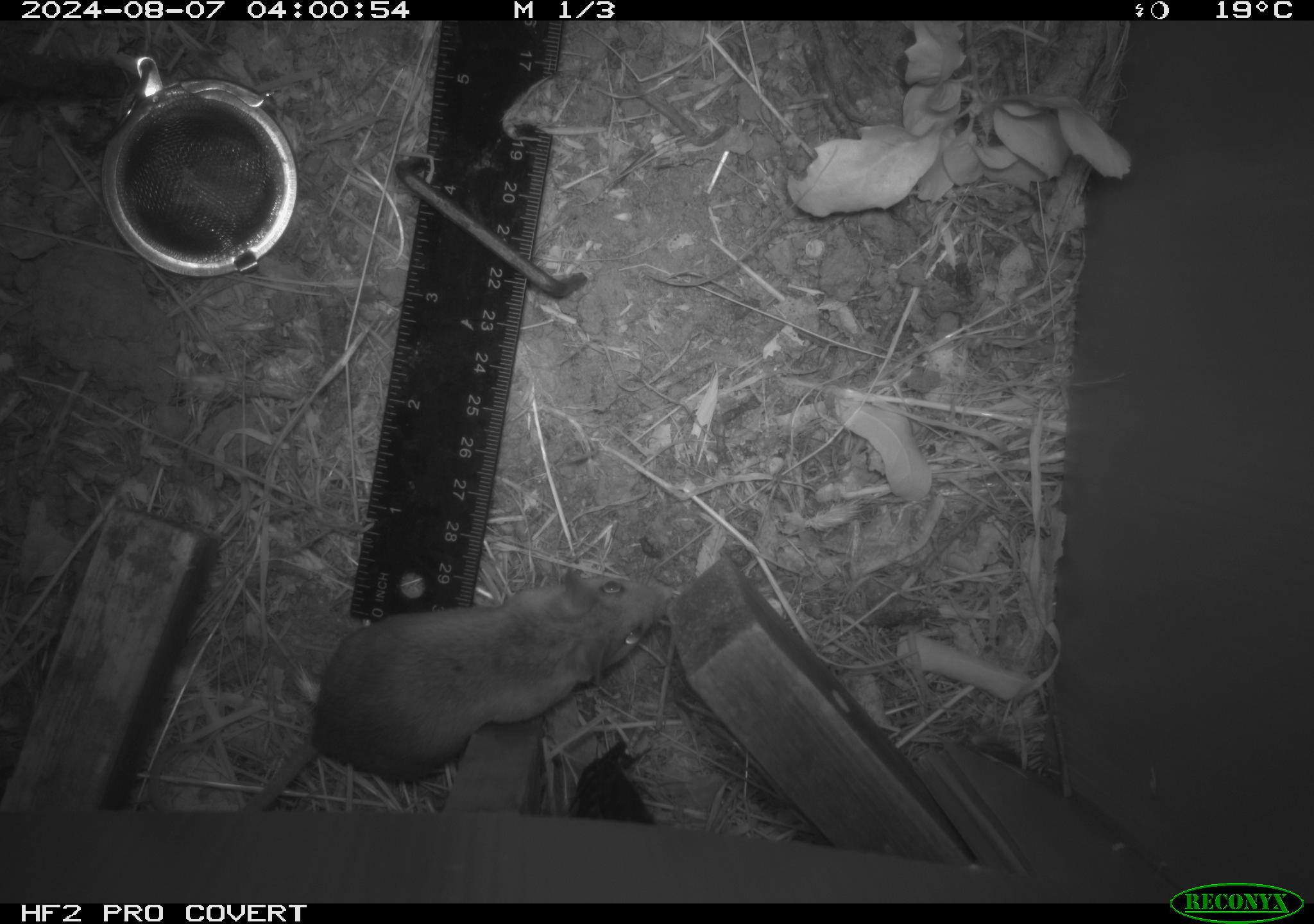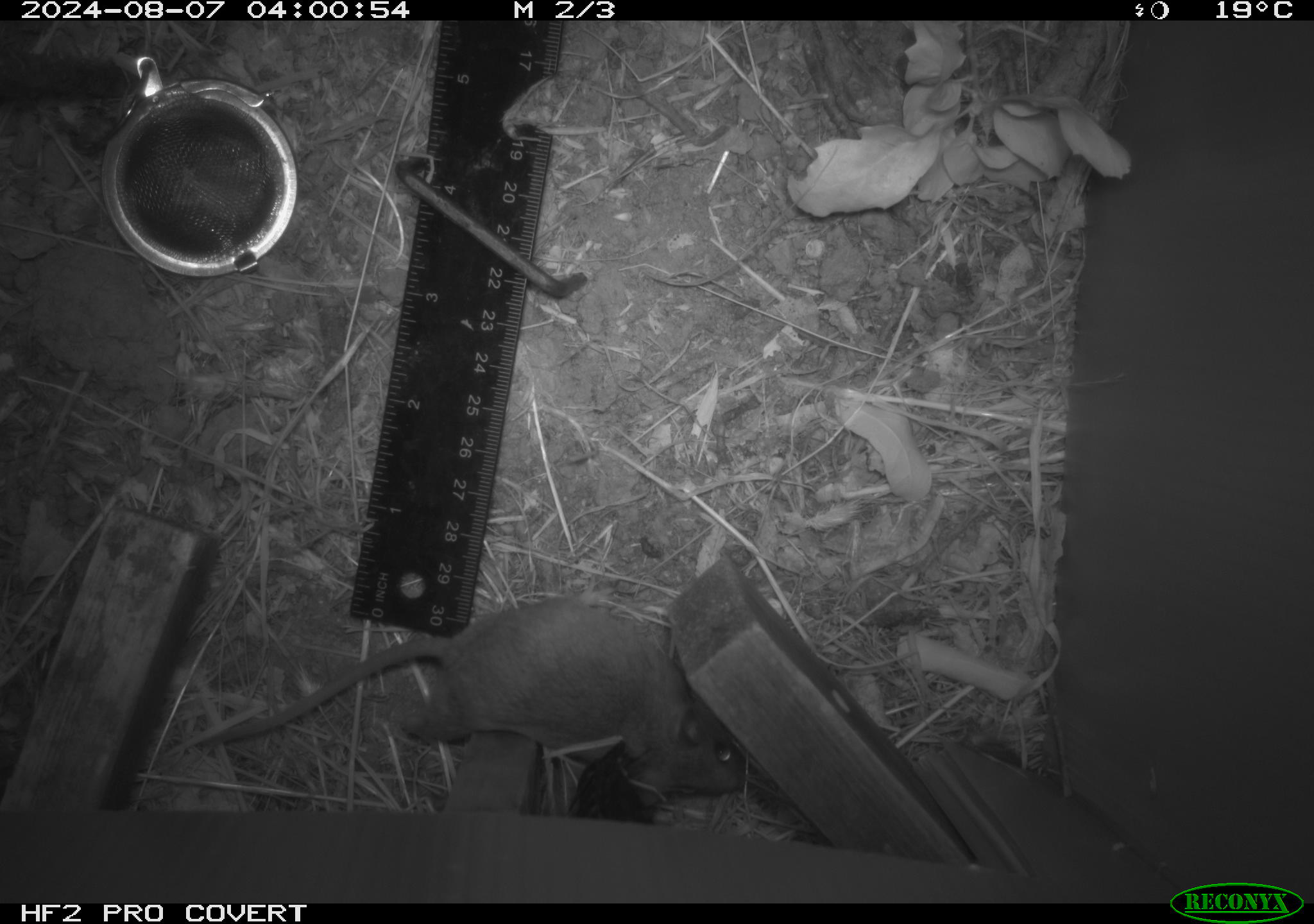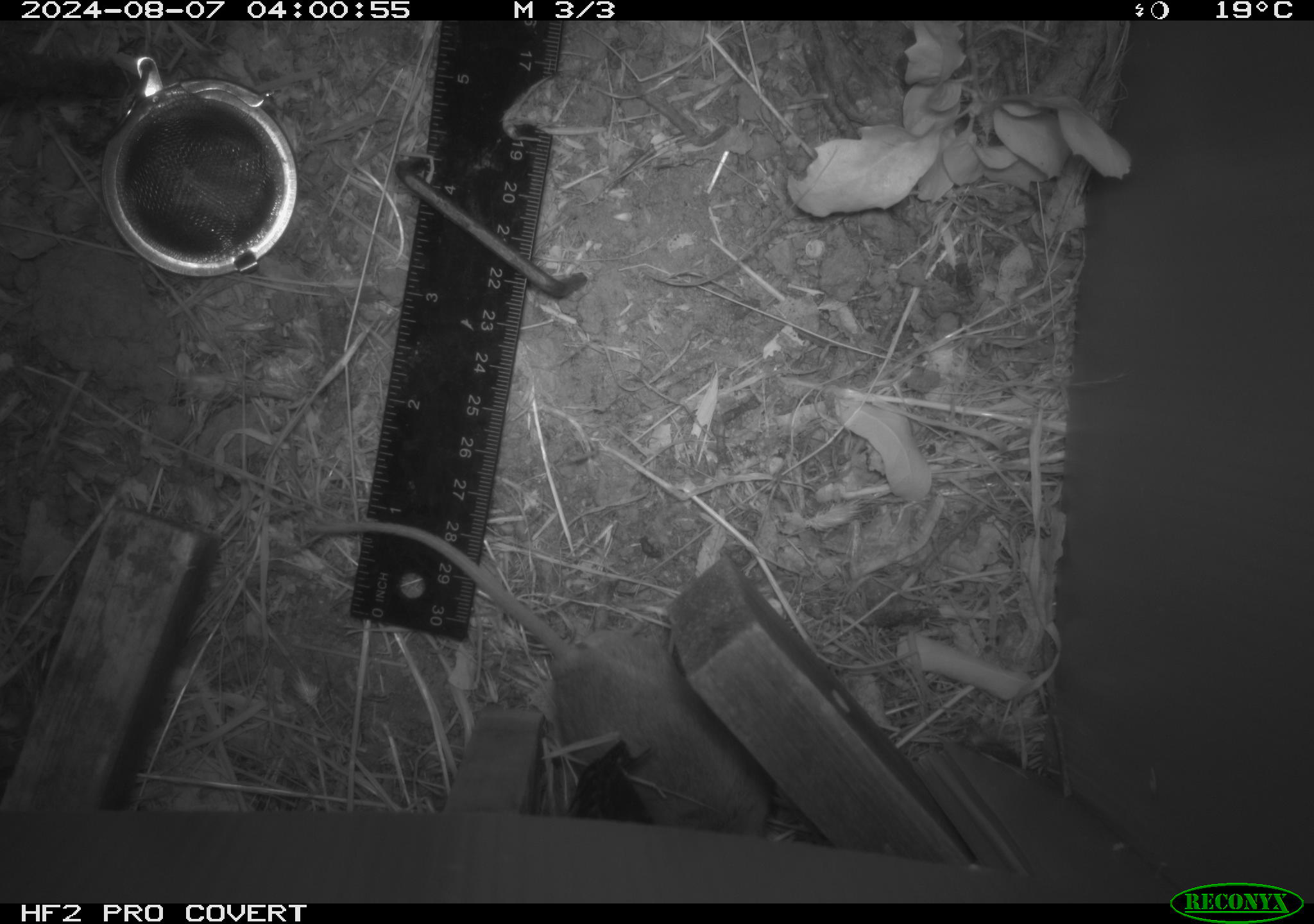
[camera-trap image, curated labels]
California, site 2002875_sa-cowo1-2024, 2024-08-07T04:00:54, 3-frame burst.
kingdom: Animalia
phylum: Chordata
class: Mammalia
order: Rodentia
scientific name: Rodentia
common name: mouse species